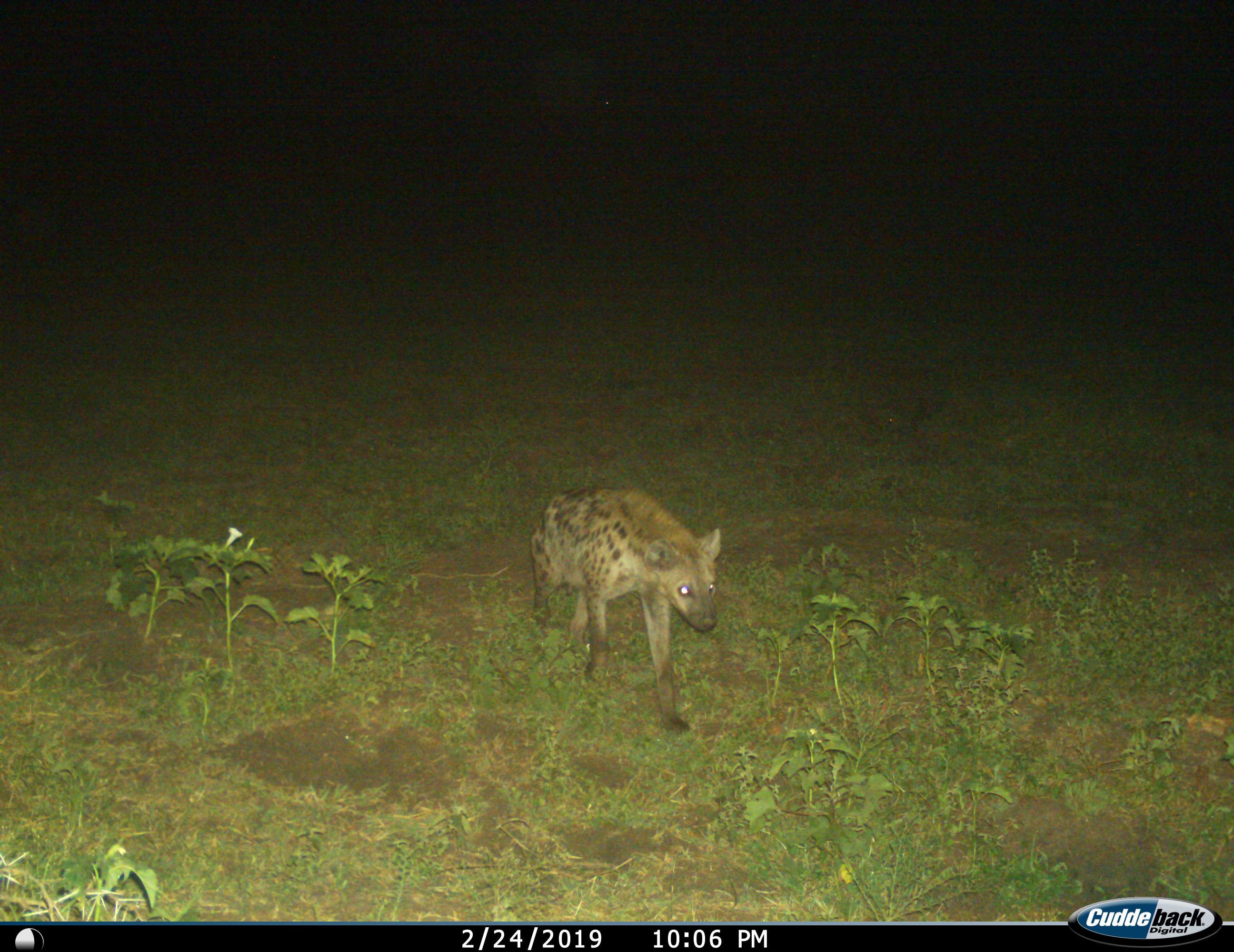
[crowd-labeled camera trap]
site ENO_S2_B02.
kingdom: Animalia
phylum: Chordata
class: Mammalia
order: Carnivora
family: Hyaenidae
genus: Crocuta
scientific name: Crocuta crocuta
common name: spotted hyena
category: hyenaspotted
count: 1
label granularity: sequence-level